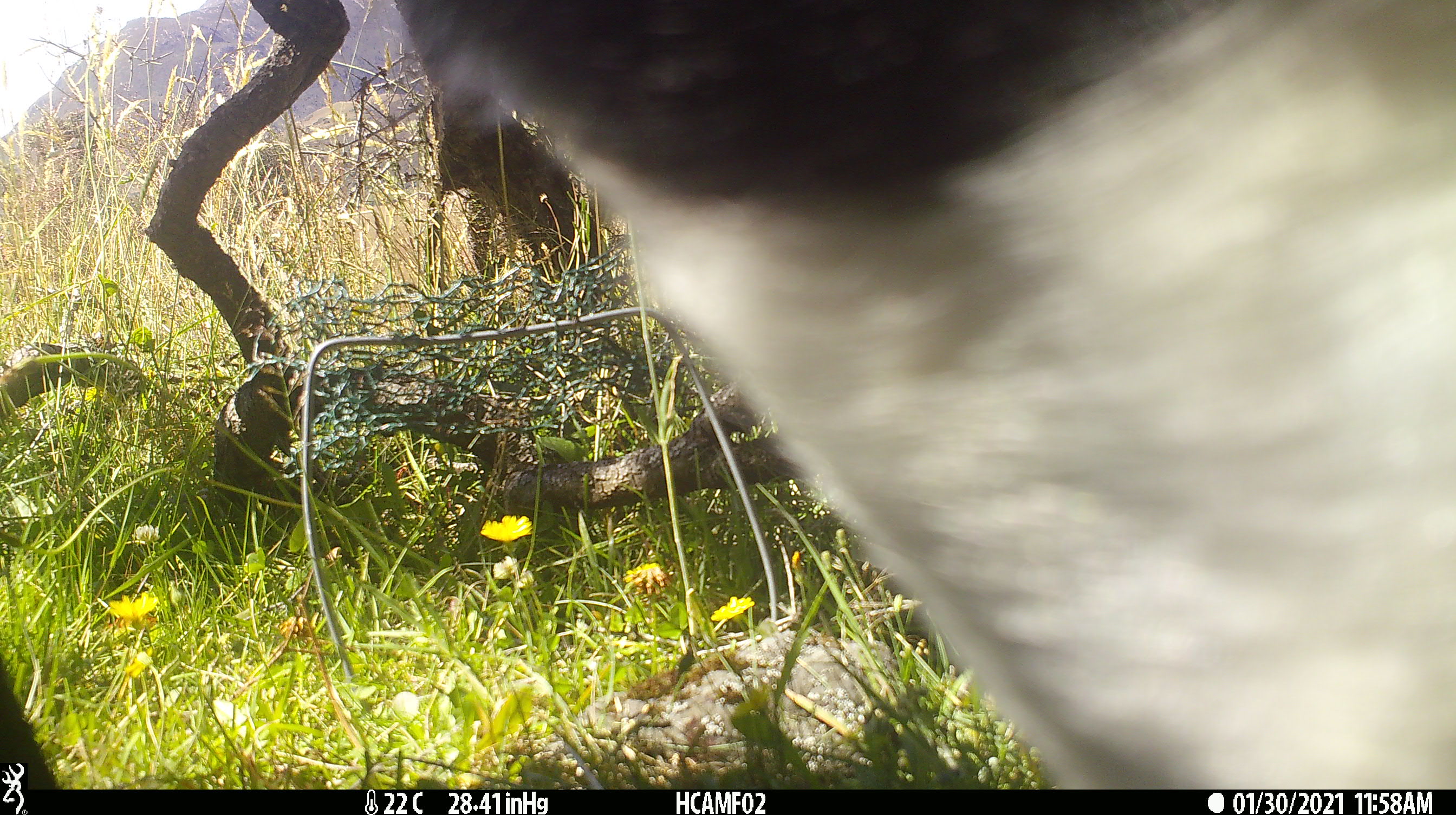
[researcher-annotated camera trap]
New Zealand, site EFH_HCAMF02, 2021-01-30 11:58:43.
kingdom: Animalia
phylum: Chordata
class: Mammalia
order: Artiodactyla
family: Bovidae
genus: Bos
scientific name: Bos taurus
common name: domestic cow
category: cow